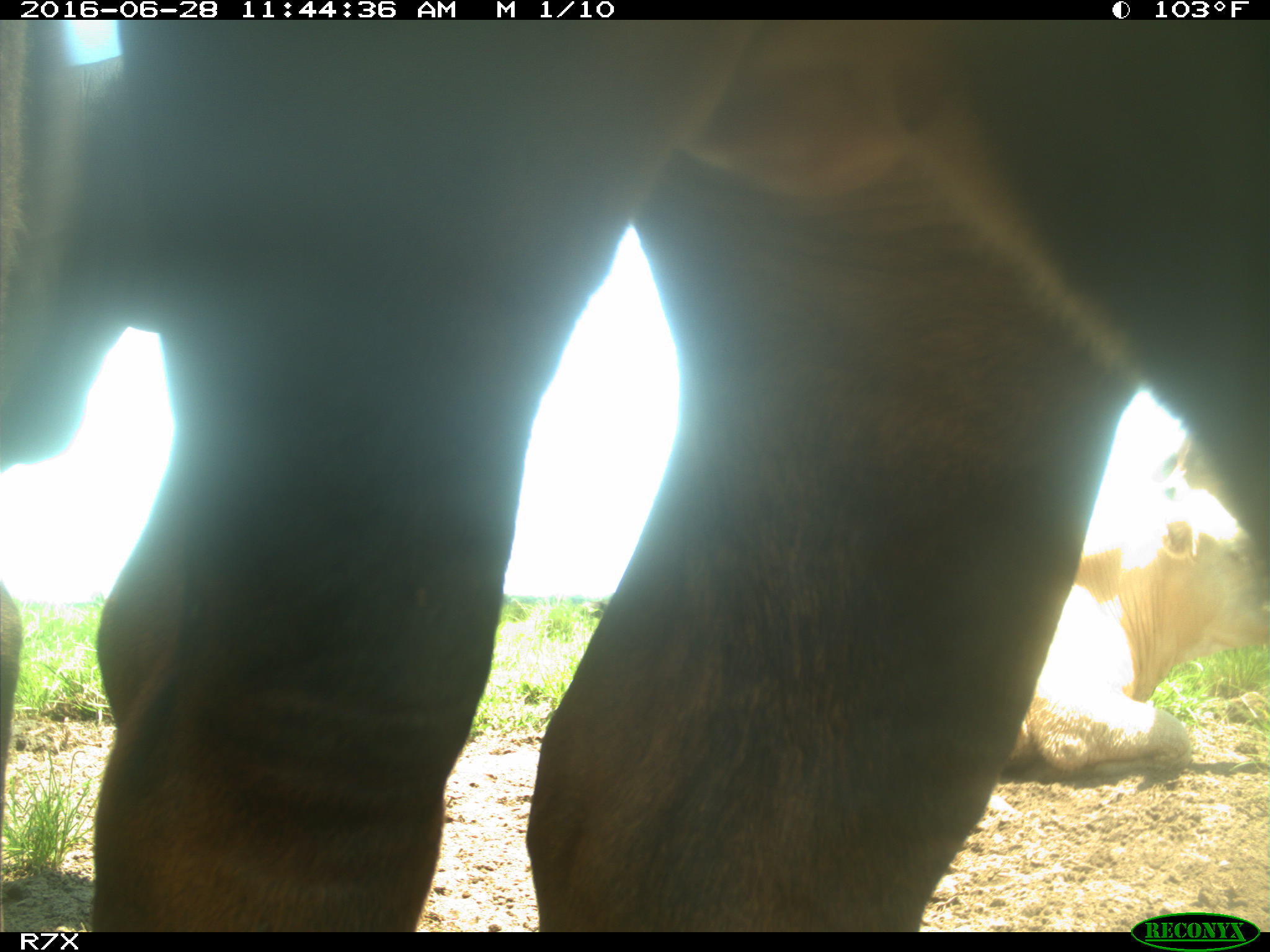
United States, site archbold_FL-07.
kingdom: Animalia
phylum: Chordata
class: Mammalia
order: Artiodactyla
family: Bovidae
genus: Bos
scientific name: Bos taurus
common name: domestic cow